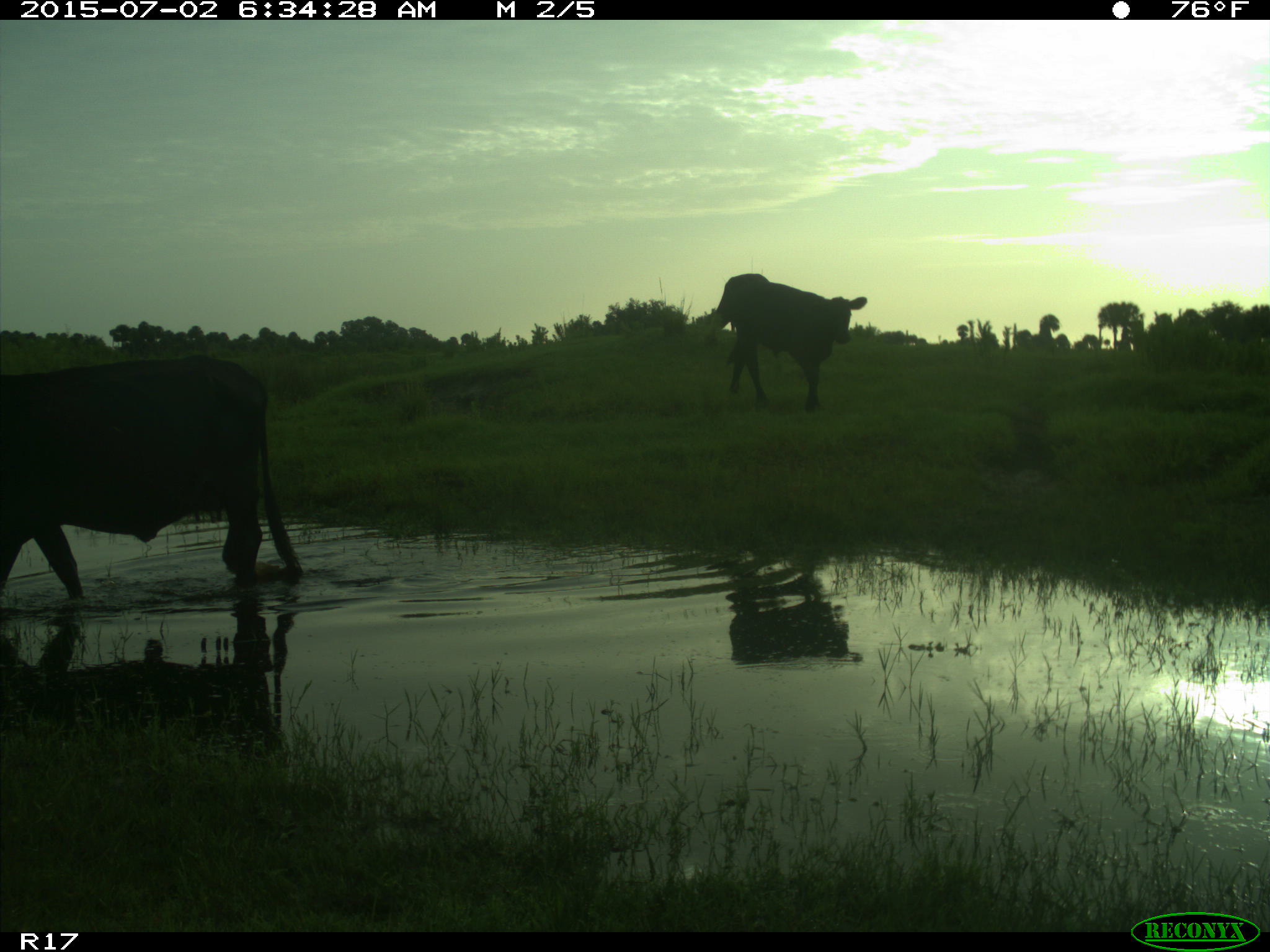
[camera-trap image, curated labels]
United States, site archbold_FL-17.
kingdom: Animalia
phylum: Chordata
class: Mammalia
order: Artiodactyla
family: Bovidae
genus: Bos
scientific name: Bos taurus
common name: domestic cow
Bos taurus (domestic cow).